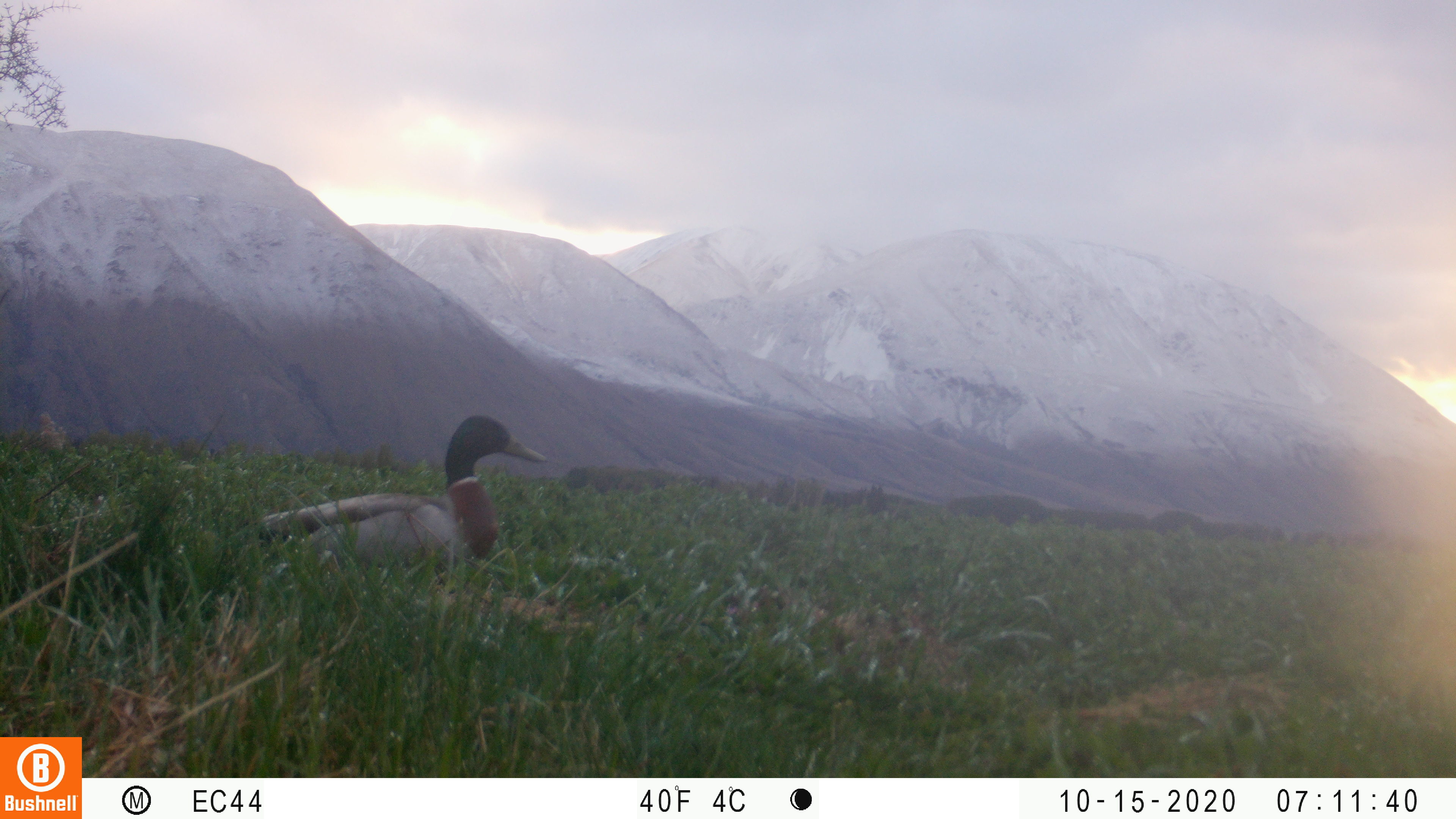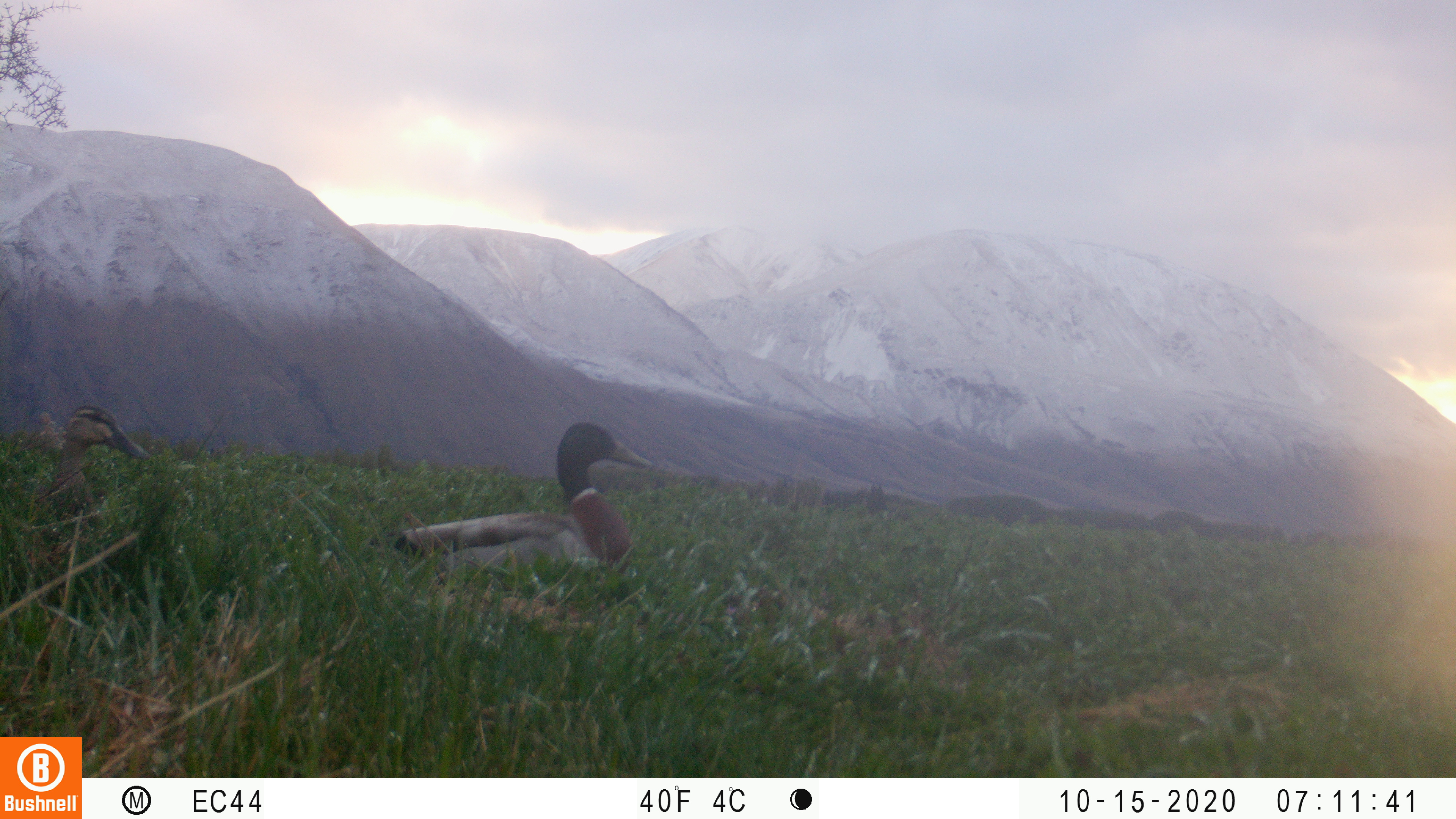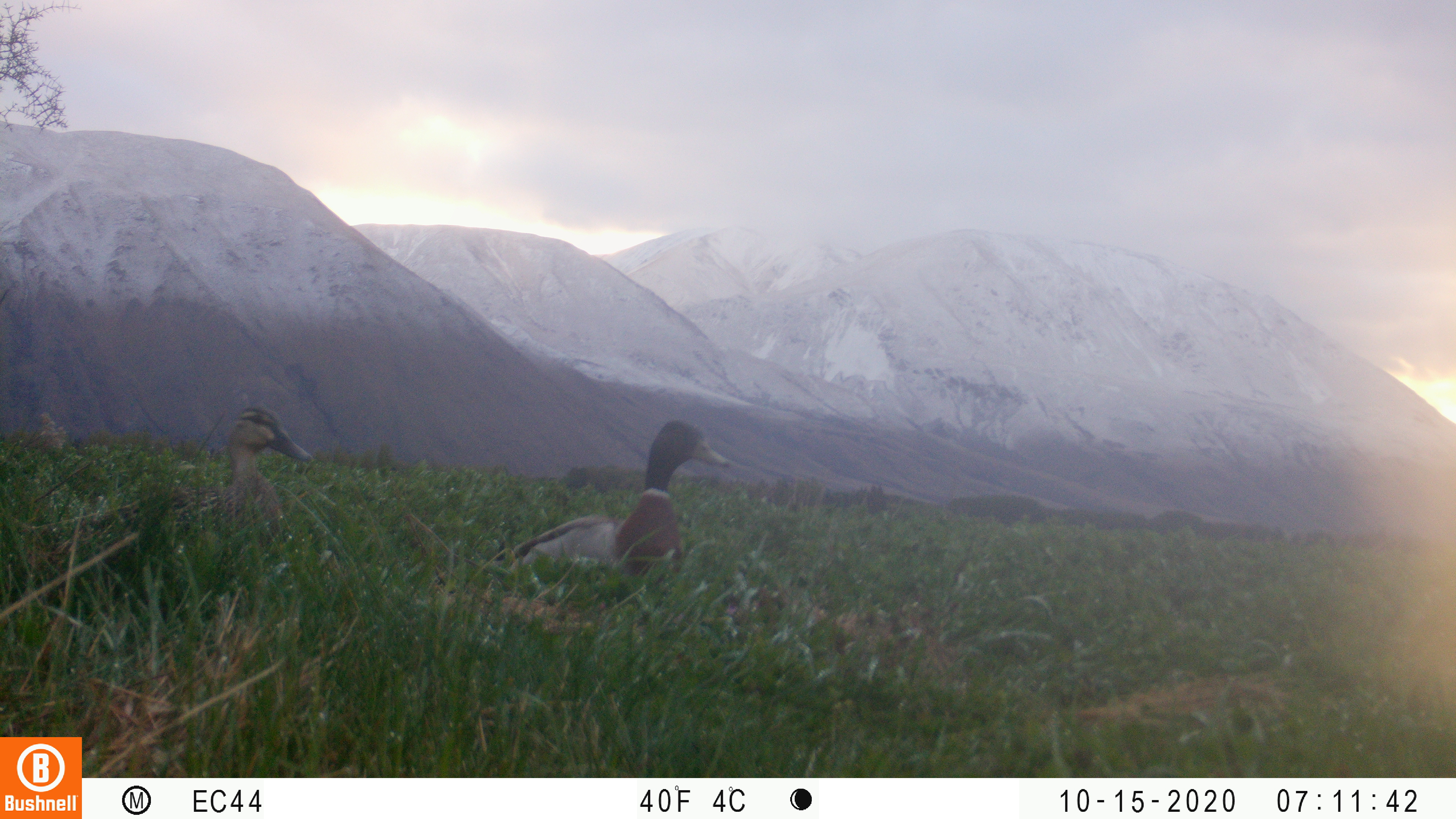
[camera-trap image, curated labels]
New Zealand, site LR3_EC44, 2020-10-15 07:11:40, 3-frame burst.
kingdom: Animalia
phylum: Chordata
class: Aves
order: Anseriformes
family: Anatidae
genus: Anas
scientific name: Anas platyrhynchos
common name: mallard